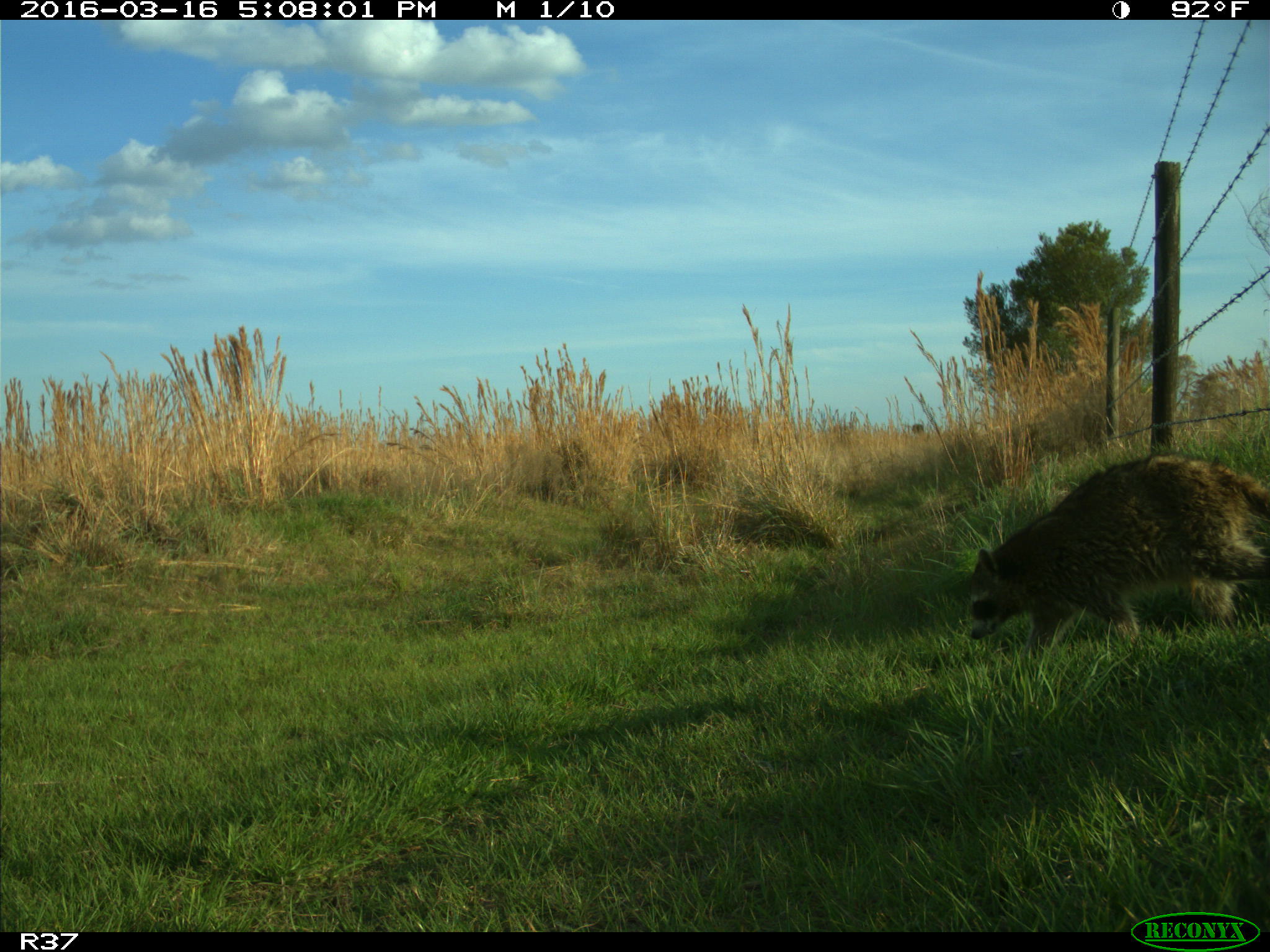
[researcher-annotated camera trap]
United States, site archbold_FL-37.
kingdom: Animalia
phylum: Chordata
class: Mammalia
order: Carnivora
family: Procyonidae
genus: Procyon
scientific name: Procyon lotor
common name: common raccoon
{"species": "Procyon lotor (common raccoon)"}